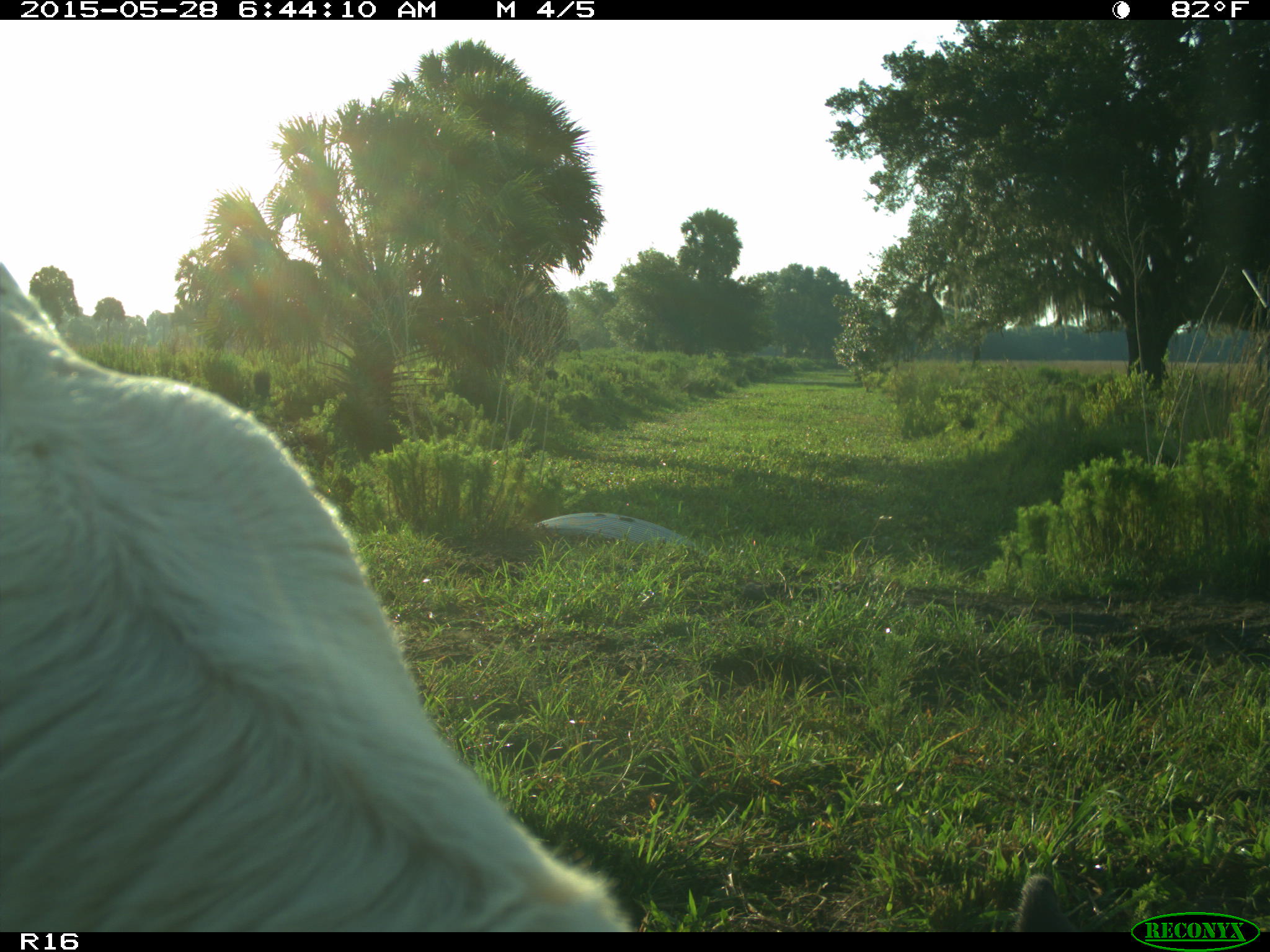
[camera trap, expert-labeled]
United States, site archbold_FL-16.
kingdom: Animalia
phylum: Chordata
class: Mammalia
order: Artiodactyla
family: Bovidae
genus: Bos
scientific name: Bos taurus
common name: domestic cow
Bos taurus (domestic cow).